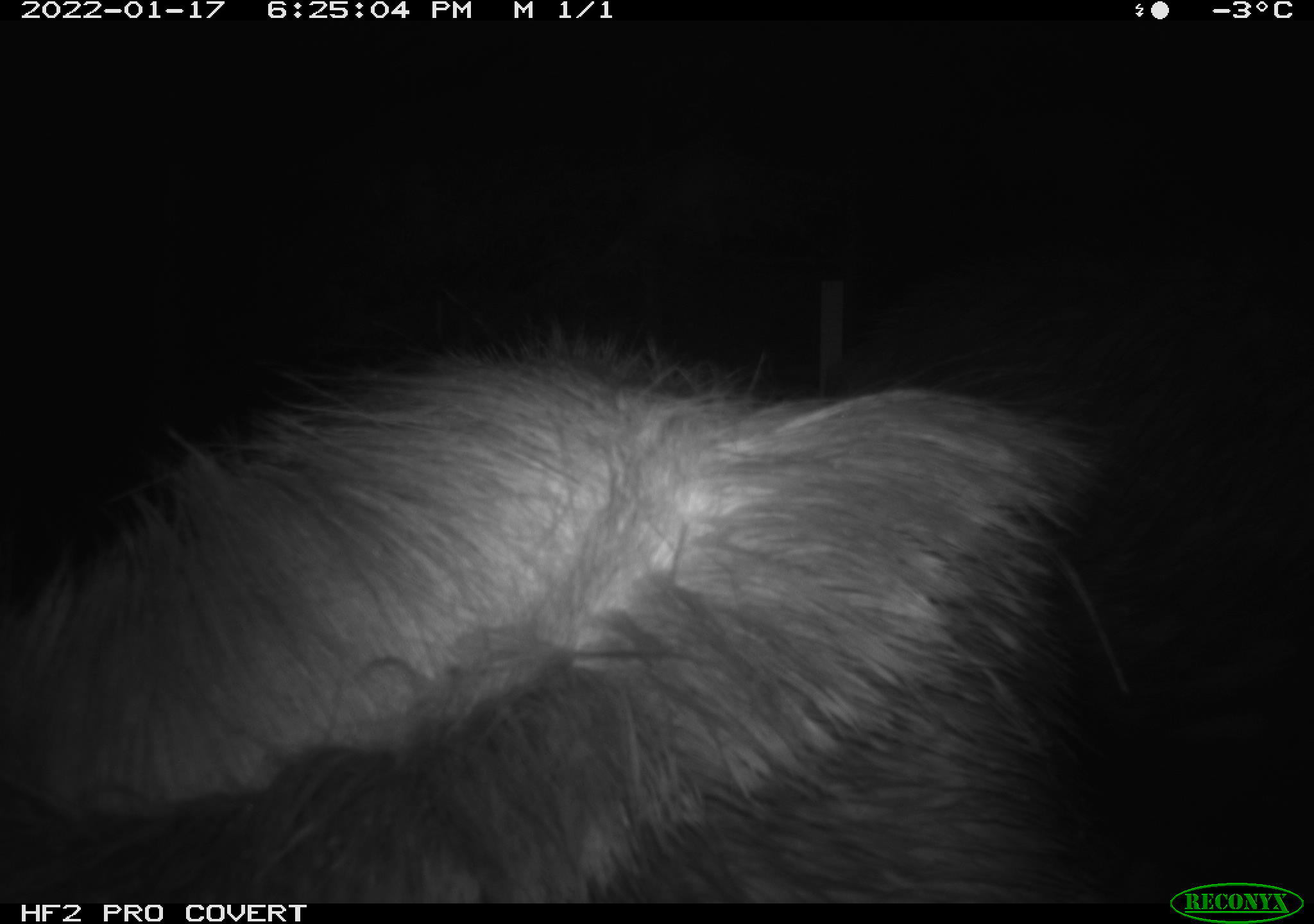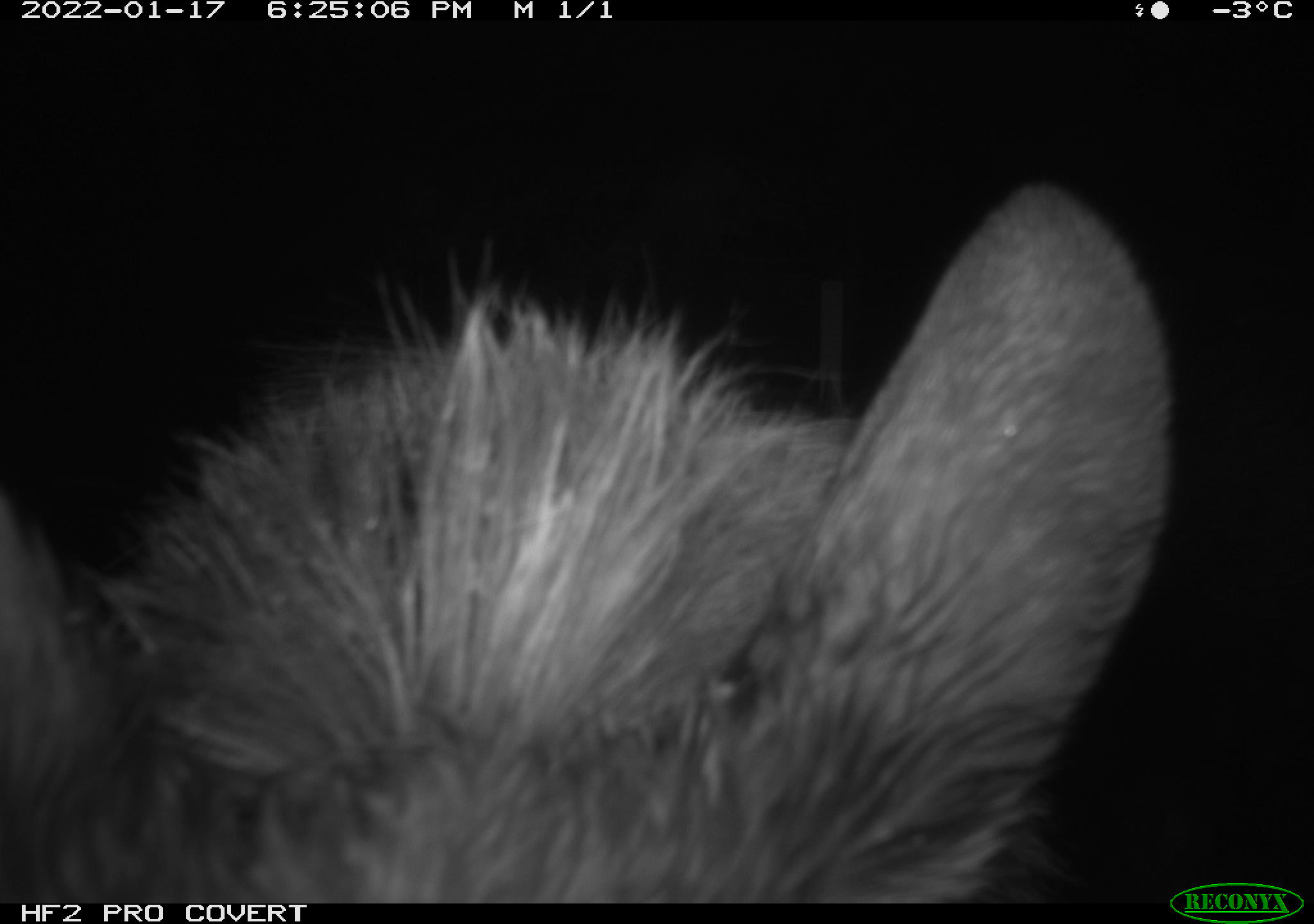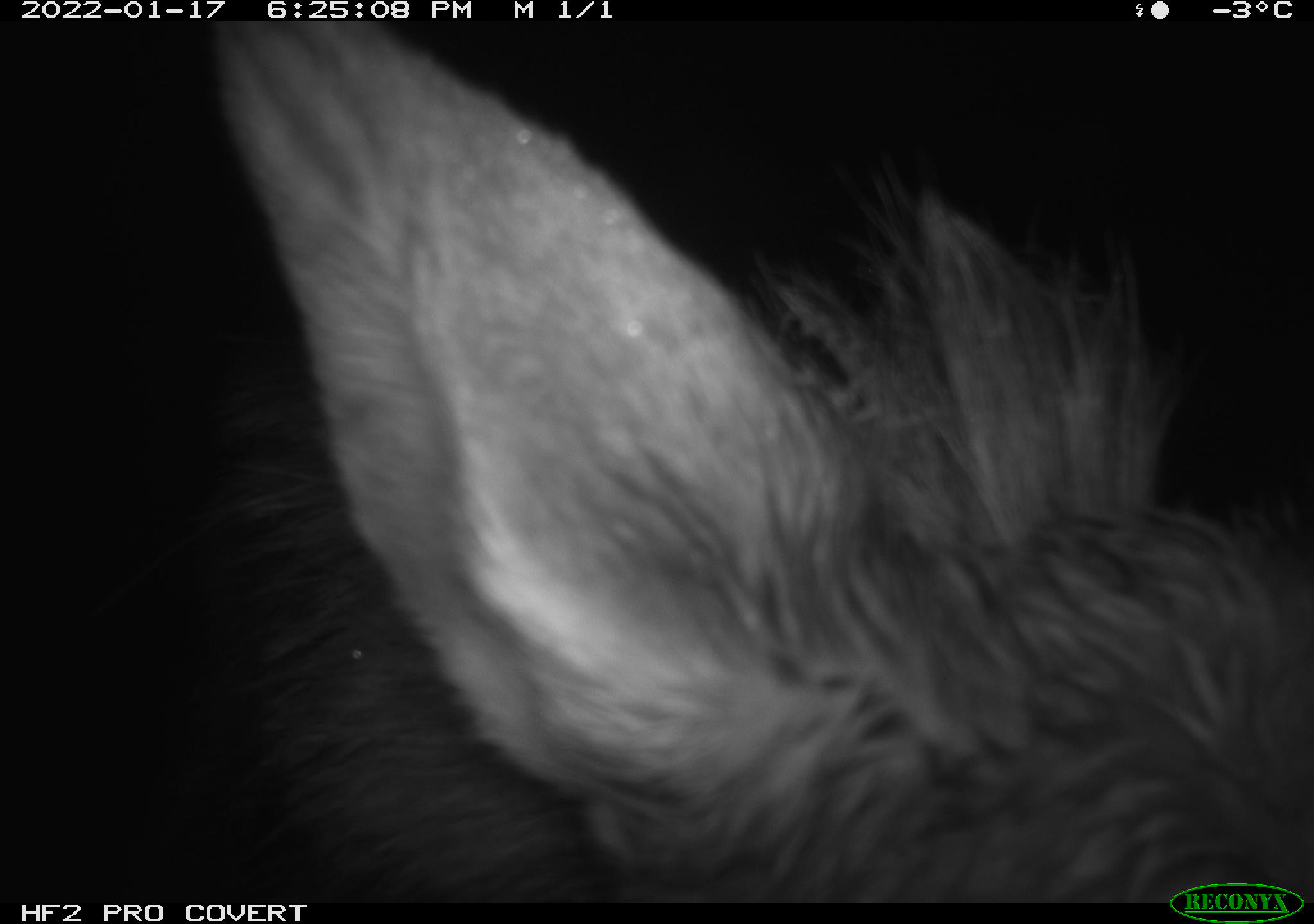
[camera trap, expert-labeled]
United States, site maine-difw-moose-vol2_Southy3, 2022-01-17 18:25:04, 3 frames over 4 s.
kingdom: Animalia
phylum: Chordata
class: Mammalia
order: Artiodactyla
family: Cervidae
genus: Alces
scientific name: Alces alces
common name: moose